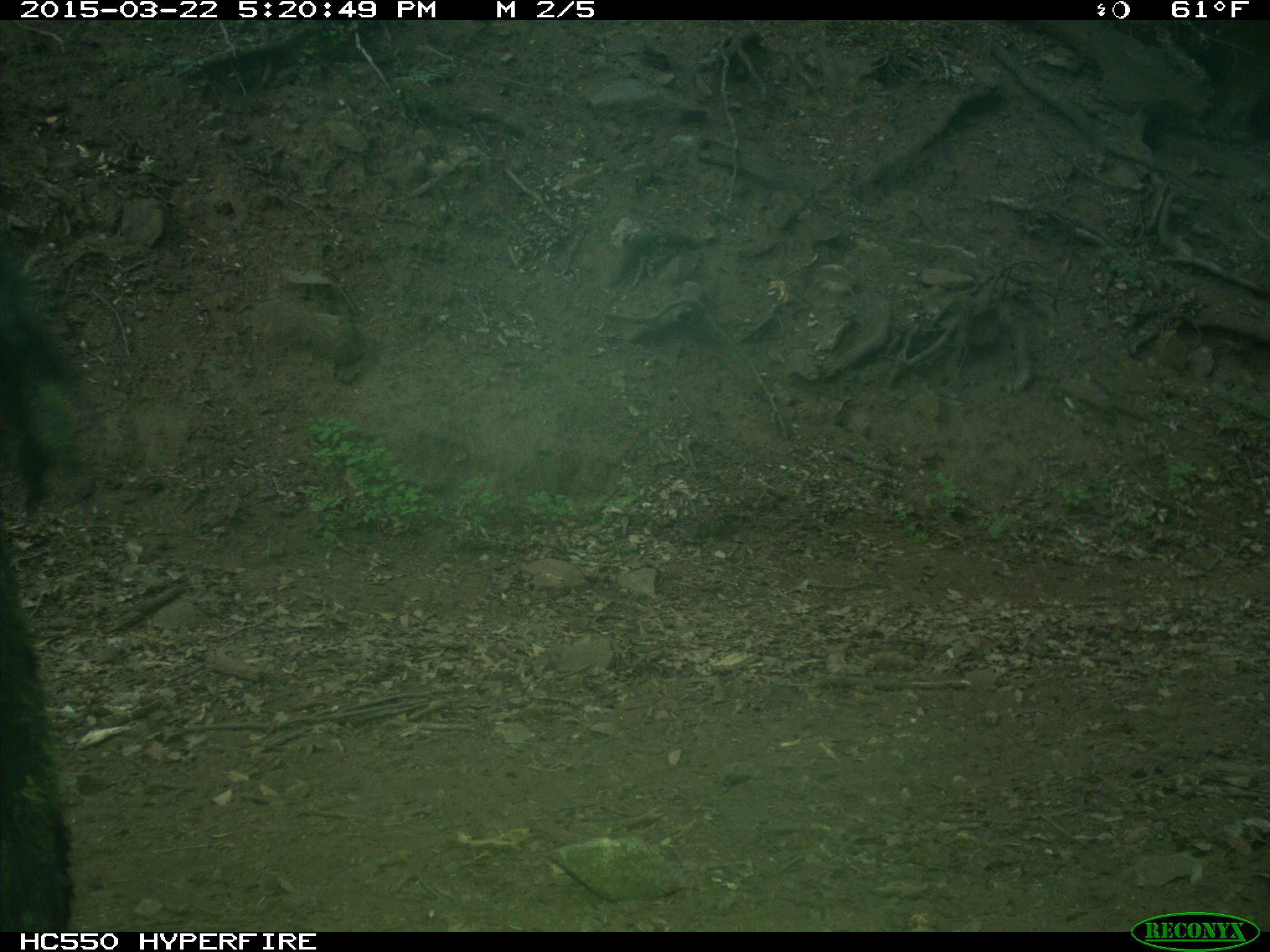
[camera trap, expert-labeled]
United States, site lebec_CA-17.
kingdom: Animalia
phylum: Chordata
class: Mammalia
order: Artiodactyla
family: Bovidae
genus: Bos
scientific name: Bos taurus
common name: domestic cow